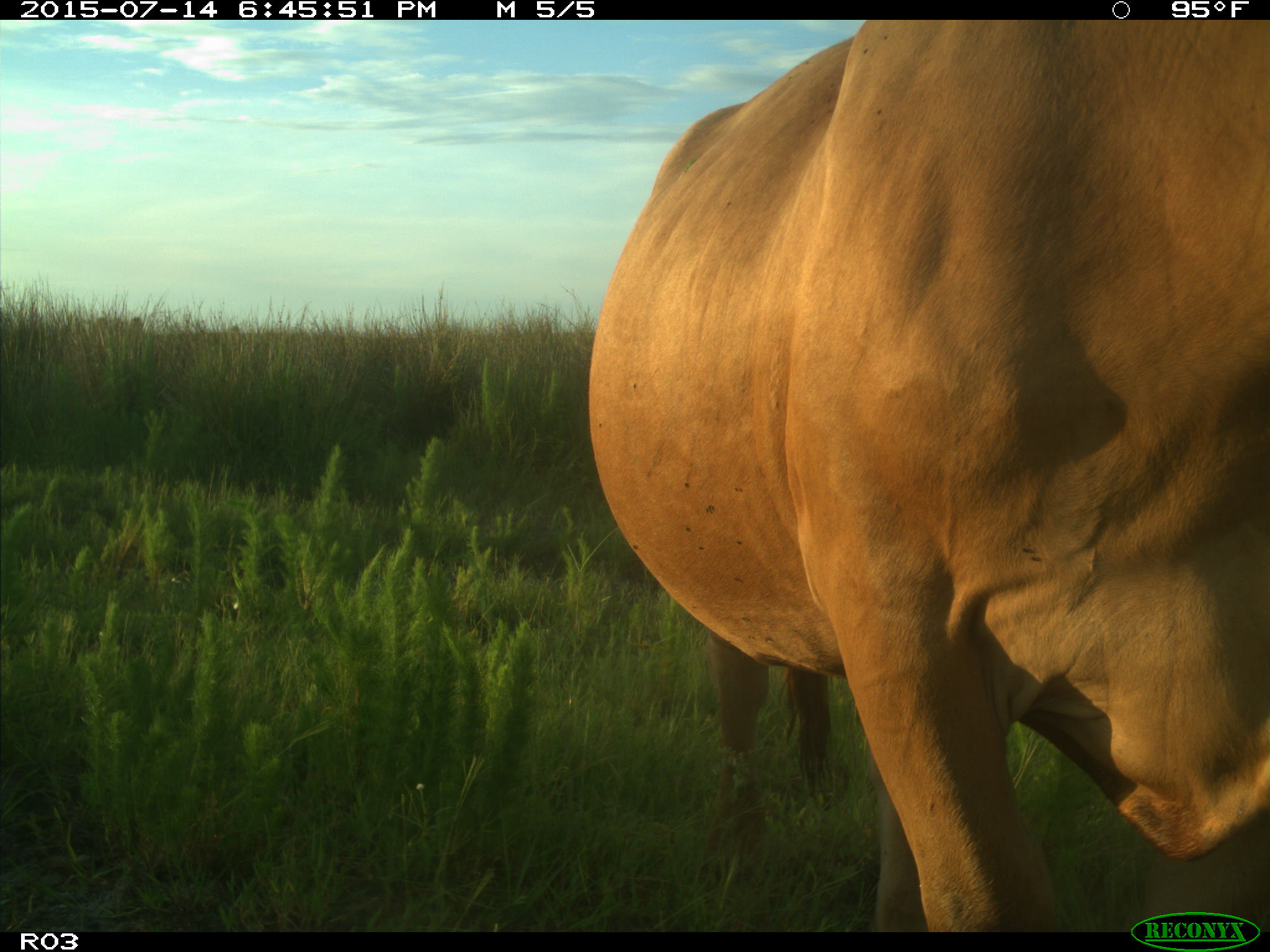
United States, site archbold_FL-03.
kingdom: Animalia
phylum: Chordata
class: Mammalia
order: Artiodactyla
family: Bovidae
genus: Bos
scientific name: Bos taurus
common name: domestic cow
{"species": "Bos taurus (domestic cow)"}